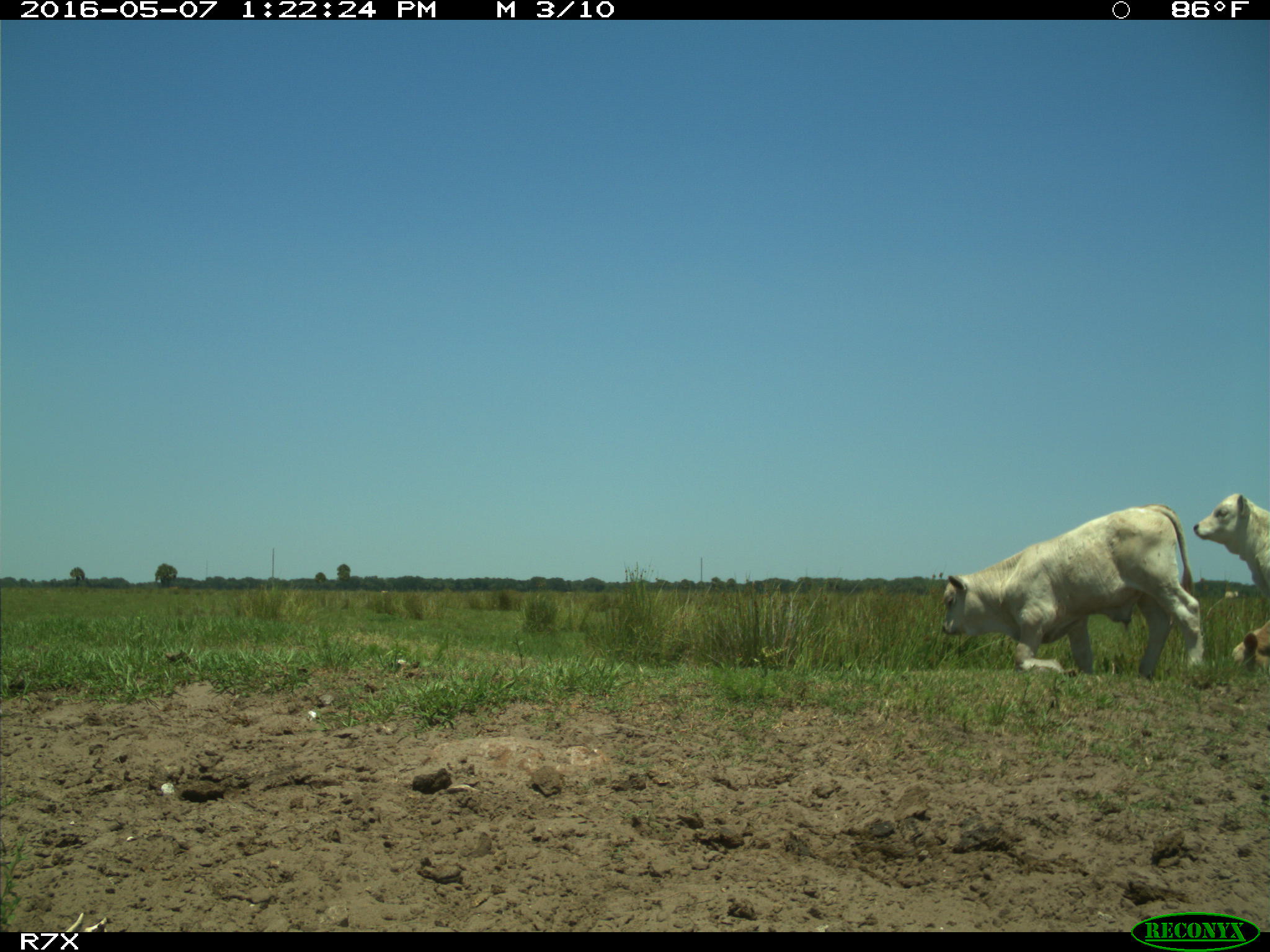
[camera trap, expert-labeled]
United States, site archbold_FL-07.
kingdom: Animalia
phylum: Chordata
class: Mammalia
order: Artiodactyla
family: Bovidae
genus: Bos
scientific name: Bos taurus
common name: domestic cow